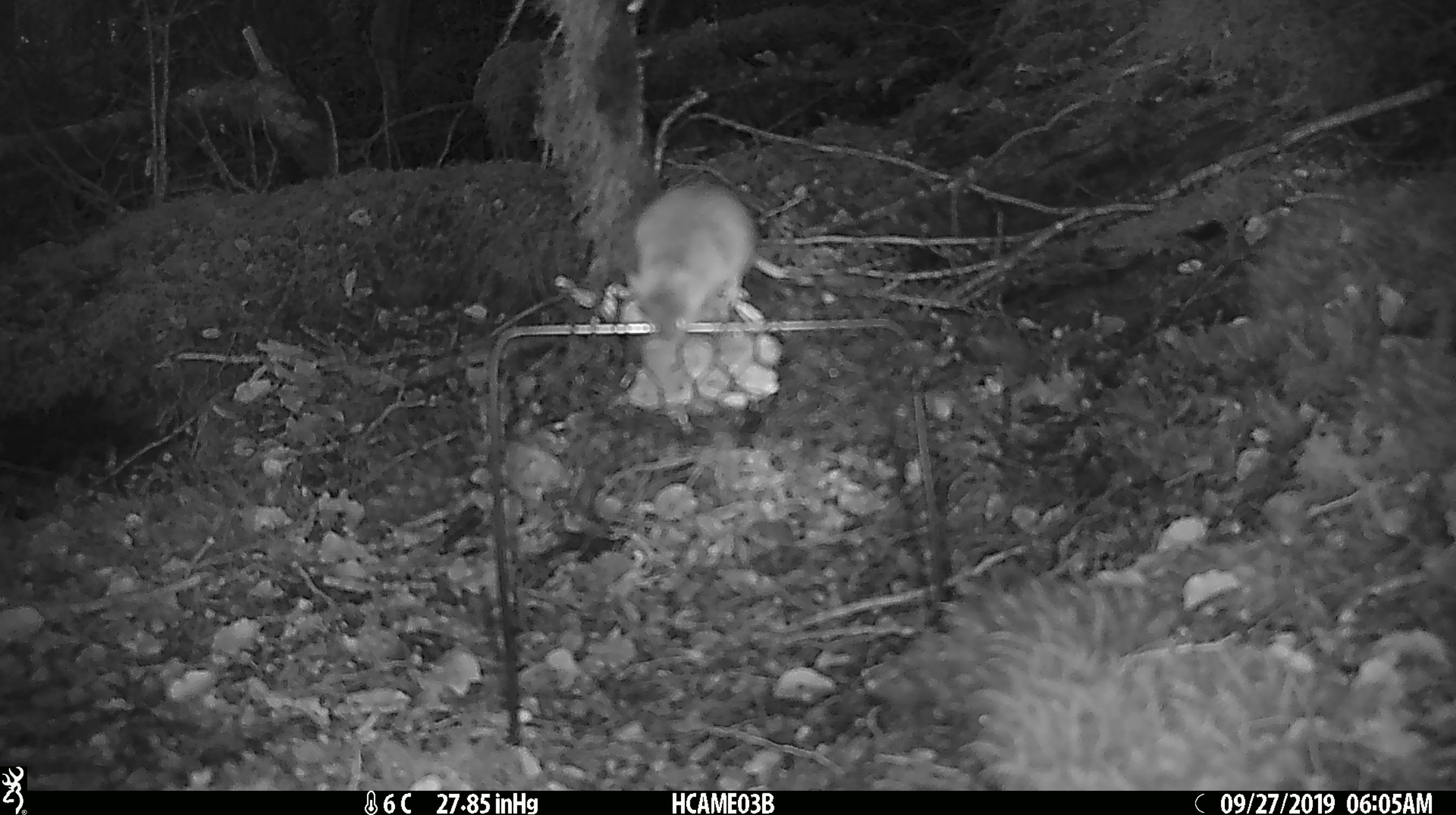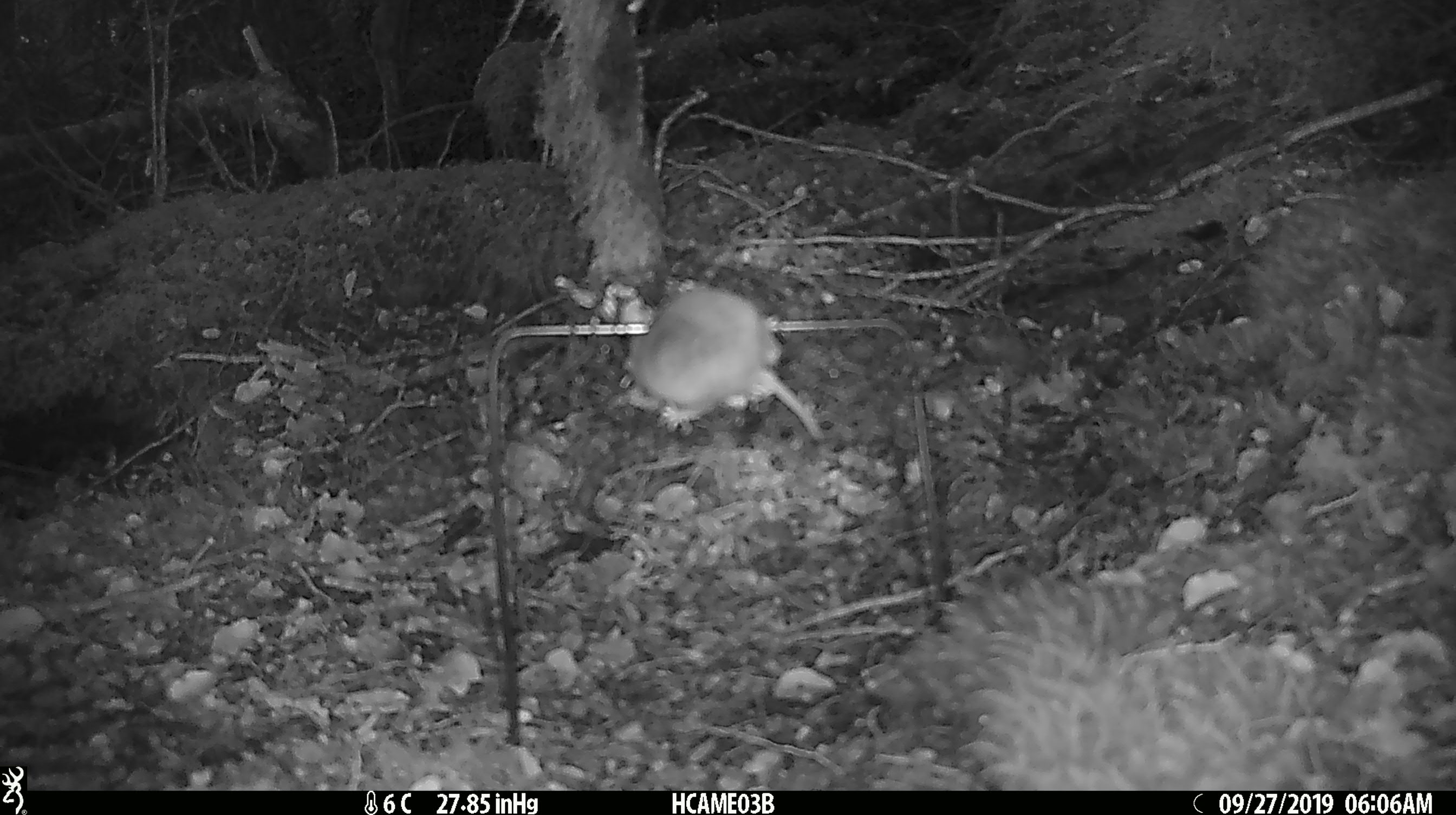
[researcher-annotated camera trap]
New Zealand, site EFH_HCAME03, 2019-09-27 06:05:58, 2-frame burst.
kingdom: Animalia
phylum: Chordata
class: Mammalia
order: Rodentia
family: Muridae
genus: Mus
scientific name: Mus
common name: mouse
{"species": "mouse (Mus)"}